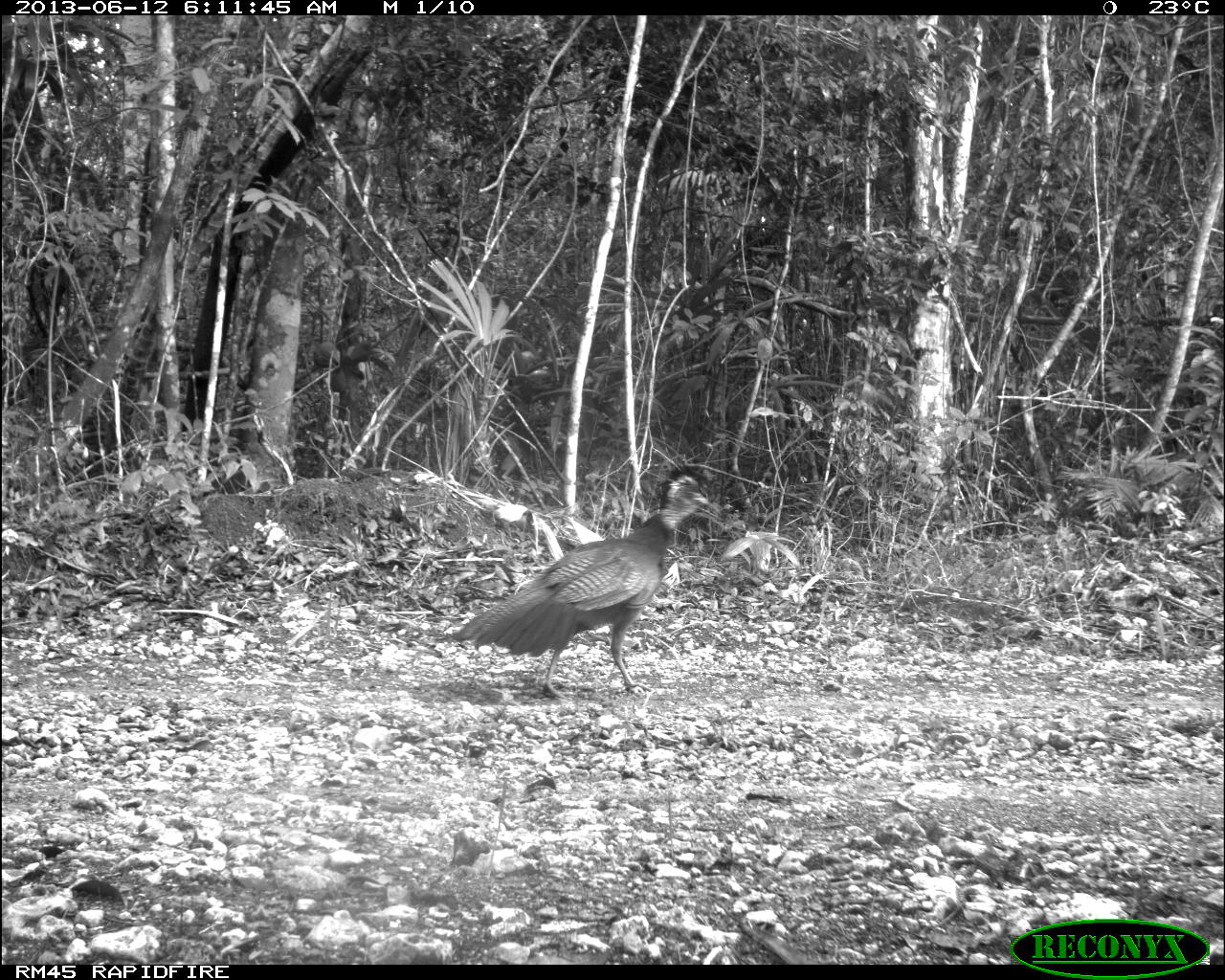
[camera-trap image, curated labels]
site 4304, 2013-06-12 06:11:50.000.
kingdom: Animalia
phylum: Chordata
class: Aves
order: Galliformes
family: Cracidae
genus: Crax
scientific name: Crax rubra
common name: great curassow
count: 1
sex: female